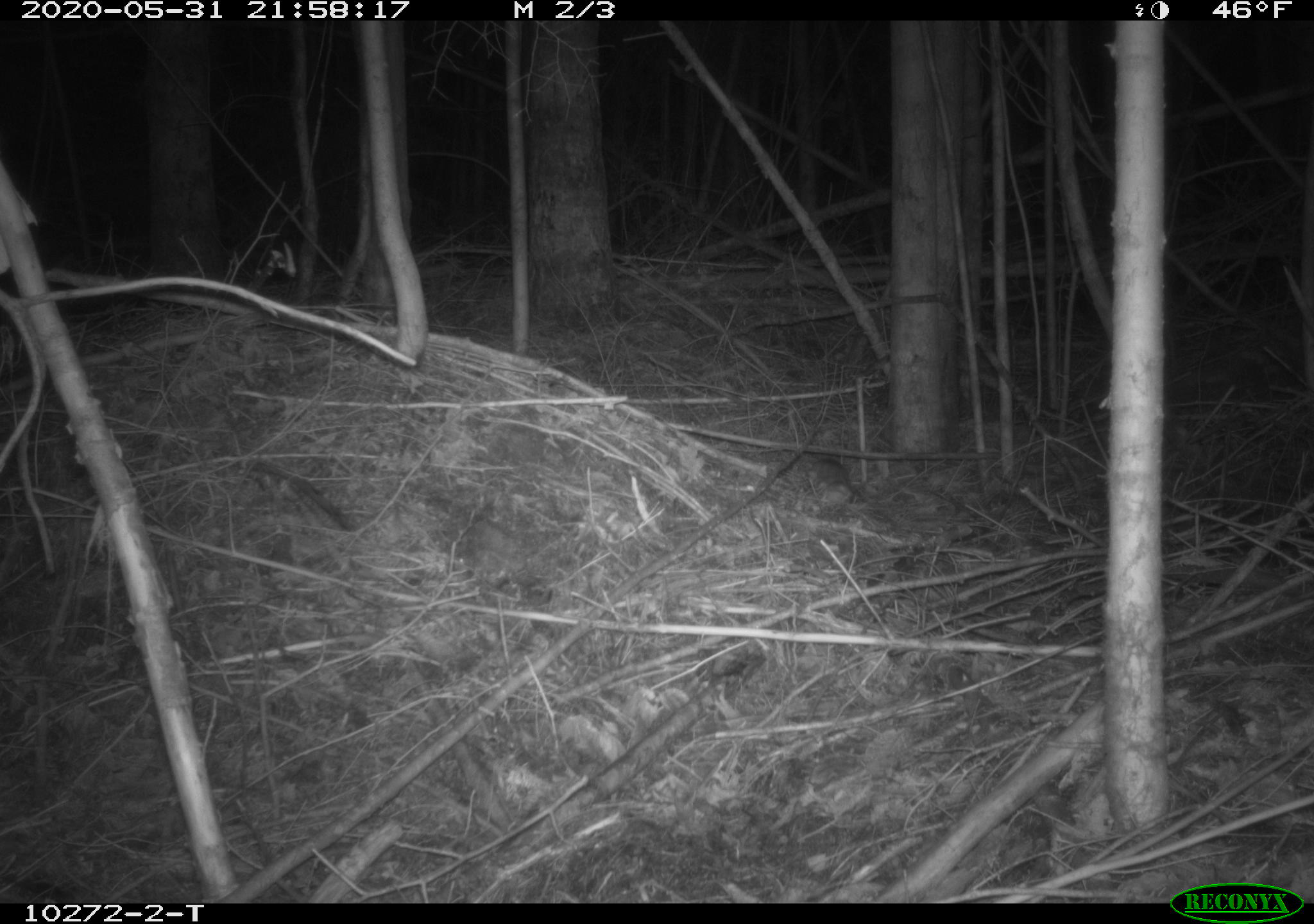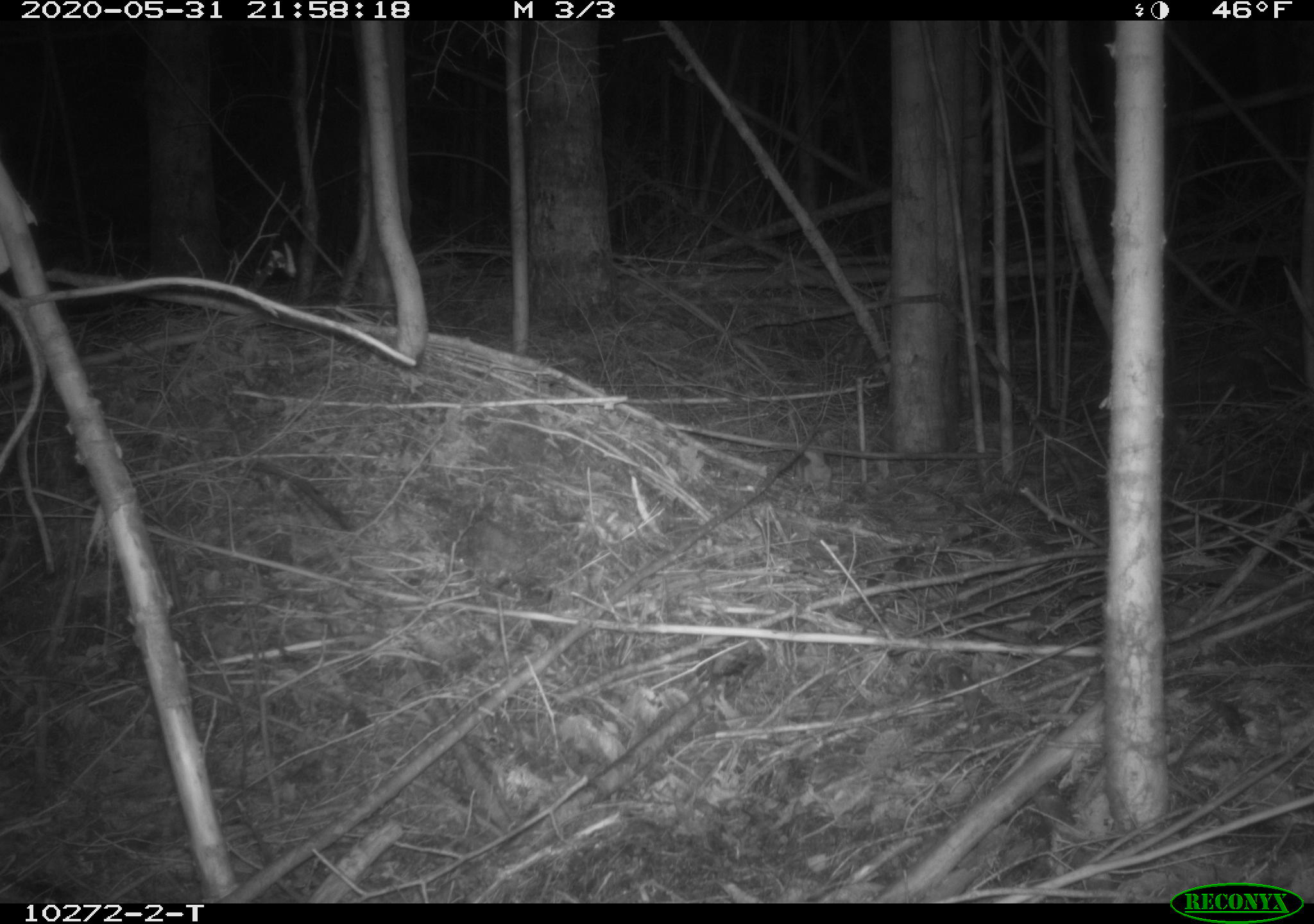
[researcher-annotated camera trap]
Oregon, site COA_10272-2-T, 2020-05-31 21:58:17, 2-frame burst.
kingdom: Animalia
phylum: Chordata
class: Mammalia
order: Rodentia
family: Sciuridae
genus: Glaucomys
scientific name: Glaucomys oregonensis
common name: humboldt's flying squirrel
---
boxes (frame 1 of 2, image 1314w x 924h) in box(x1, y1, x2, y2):
humboldt's flying squirrel: box(800, 455, 863, 506)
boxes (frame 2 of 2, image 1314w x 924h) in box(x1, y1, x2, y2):
humboldt's flying squirrel: box(795, 447, 838, 497)